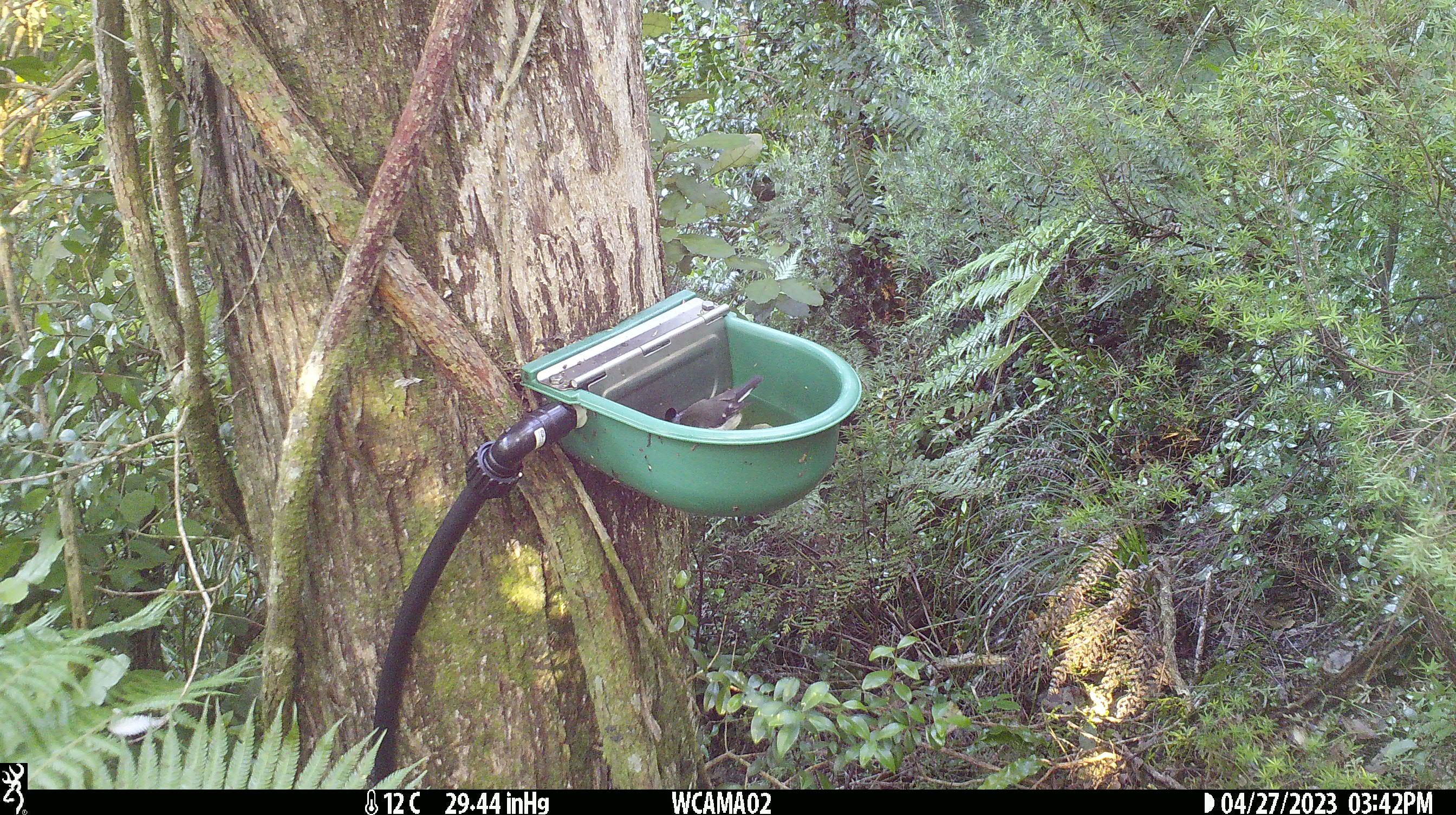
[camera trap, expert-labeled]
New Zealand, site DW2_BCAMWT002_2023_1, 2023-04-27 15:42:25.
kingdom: Animalia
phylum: Chordata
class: Aves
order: Passeriformes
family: Petroicidae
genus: Petroica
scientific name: Petroica macrocephala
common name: tomtit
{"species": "tomtit (Petroica macrocephala)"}